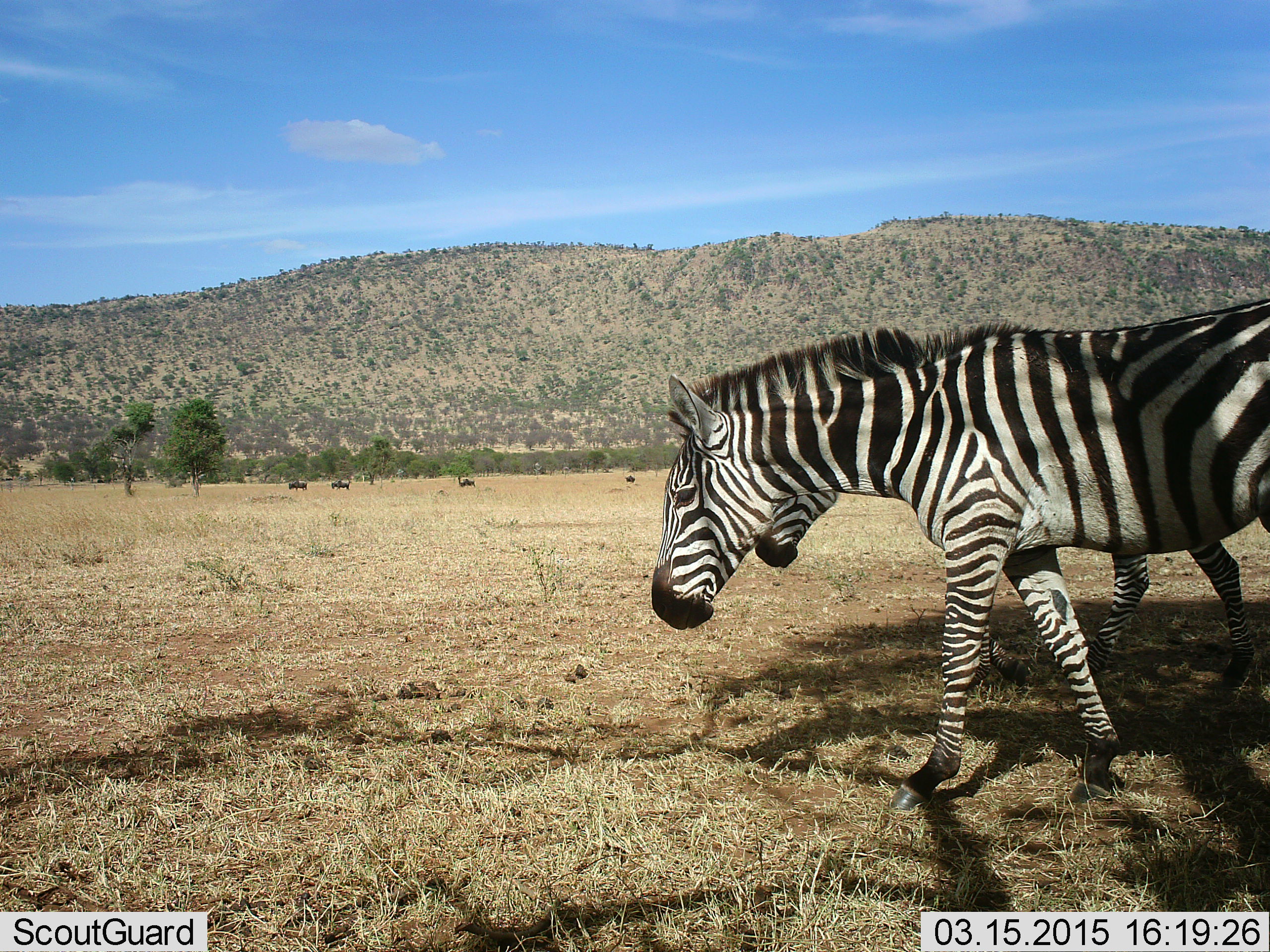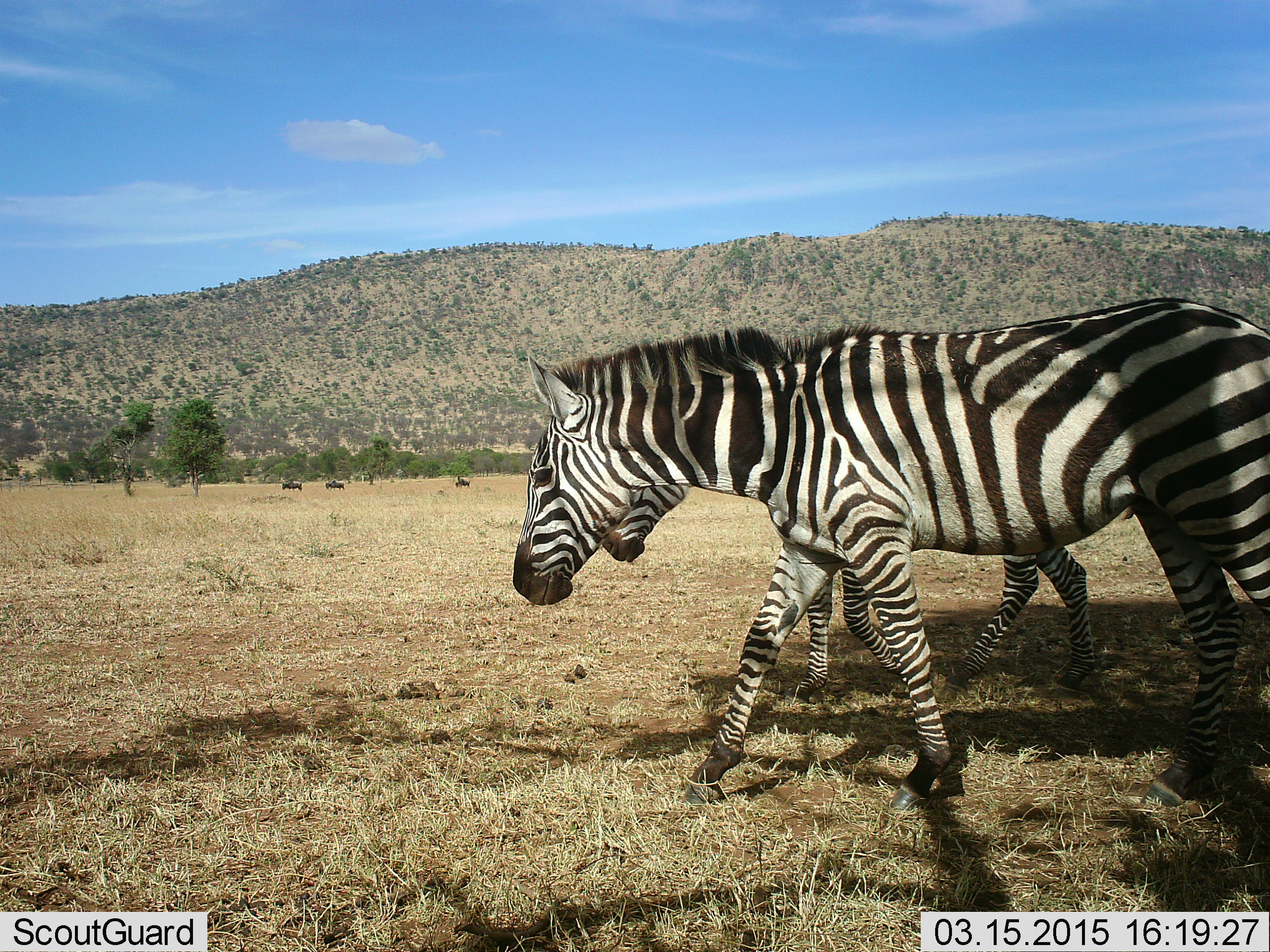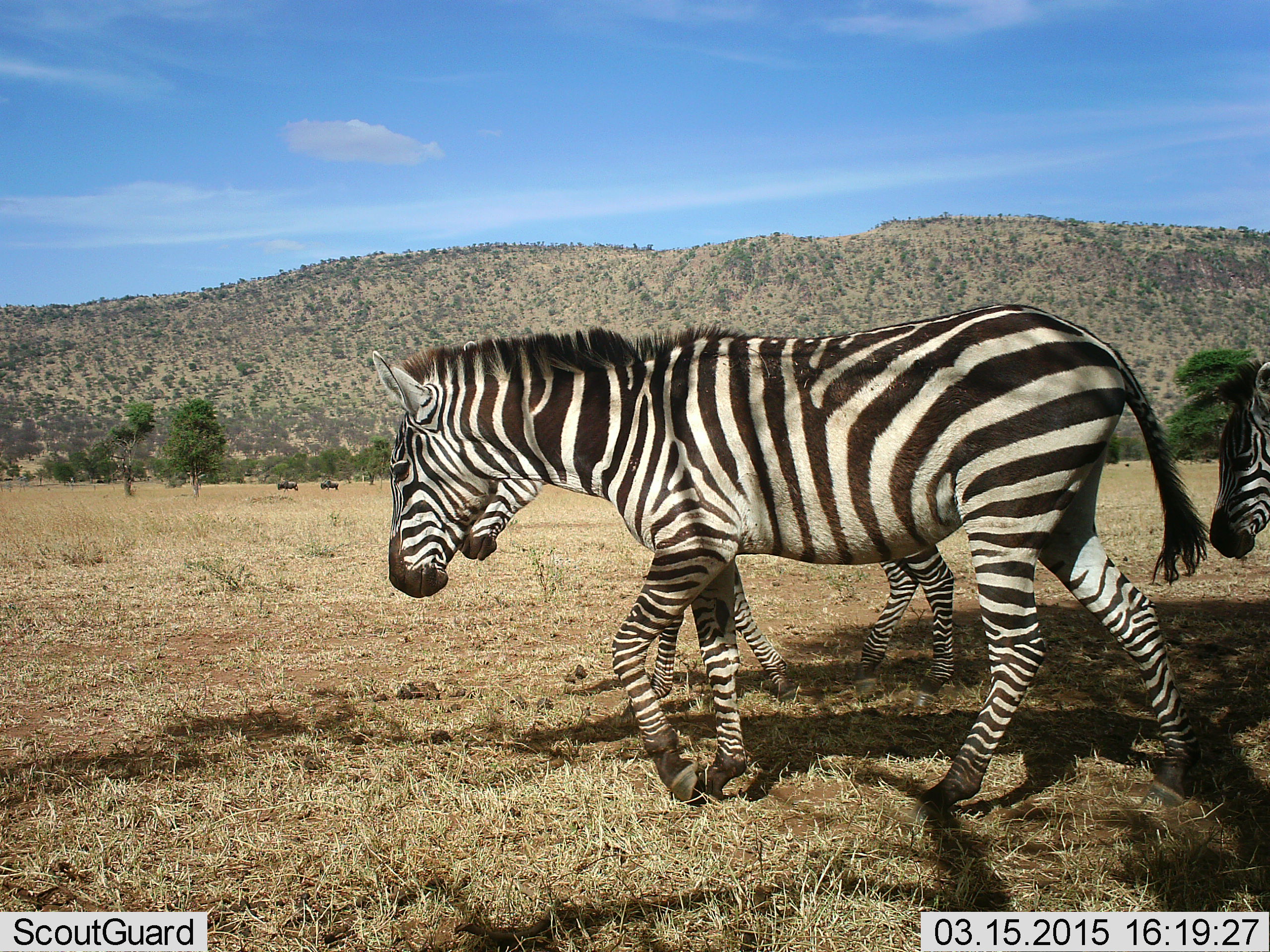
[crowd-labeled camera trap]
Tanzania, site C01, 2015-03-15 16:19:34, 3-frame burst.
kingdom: Animalia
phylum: Chordata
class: Mammalia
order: Perissodactyla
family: Equidae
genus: Equus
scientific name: Equus quagga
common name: plains zebra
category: zebra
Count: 3.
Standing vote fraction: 6%.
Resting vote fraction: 0%.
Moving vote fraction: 100%.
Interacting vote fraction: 0%.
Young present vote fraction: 19%.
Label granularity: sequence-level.